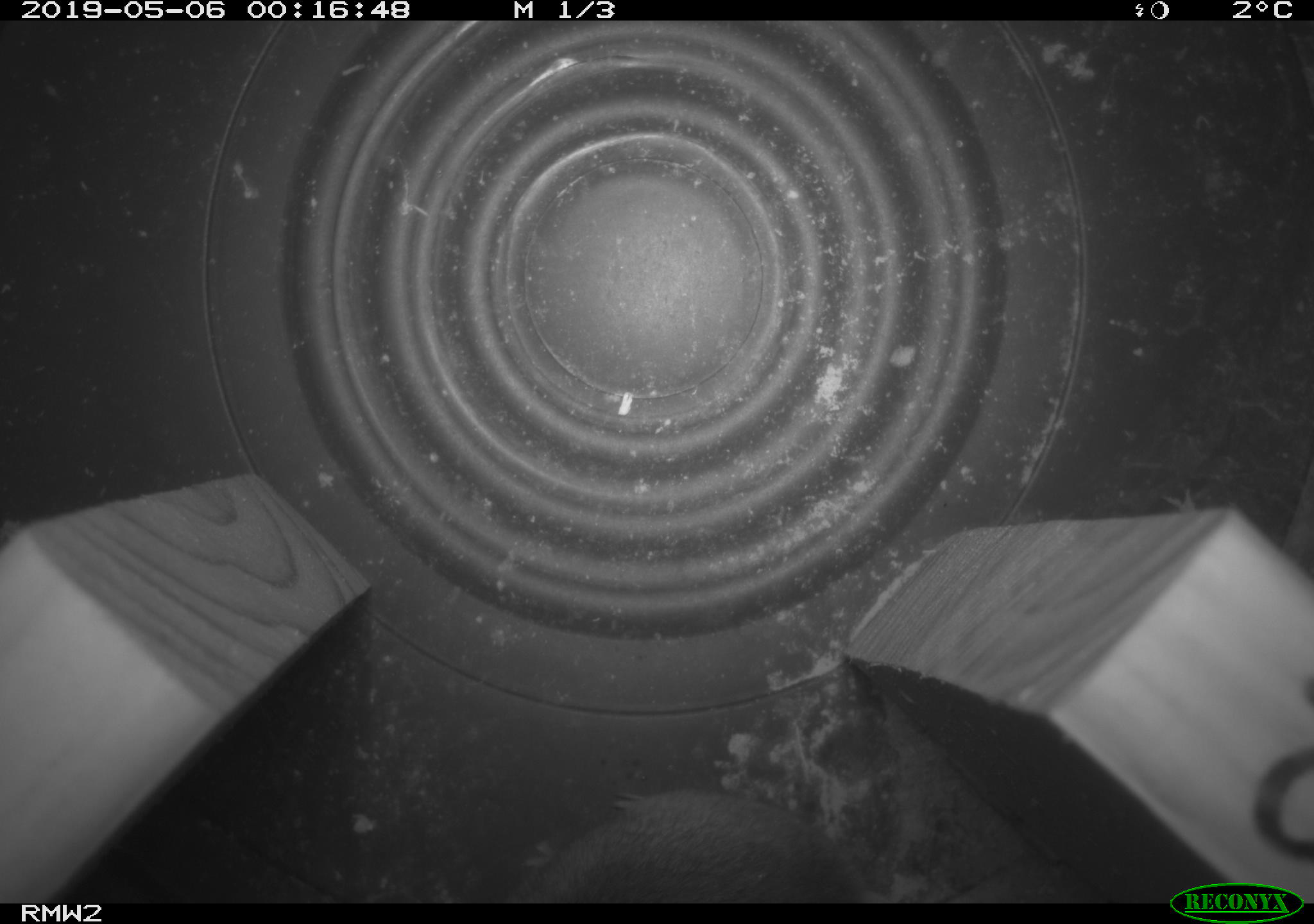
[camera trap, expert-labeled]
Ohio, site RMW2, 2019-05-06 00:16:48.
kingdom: Animalia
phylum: Chordata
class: Mammalia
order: Rodentia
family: Cricetidae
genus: Peromyscus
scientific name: Peromyscus leucopus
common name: white-footed mouse